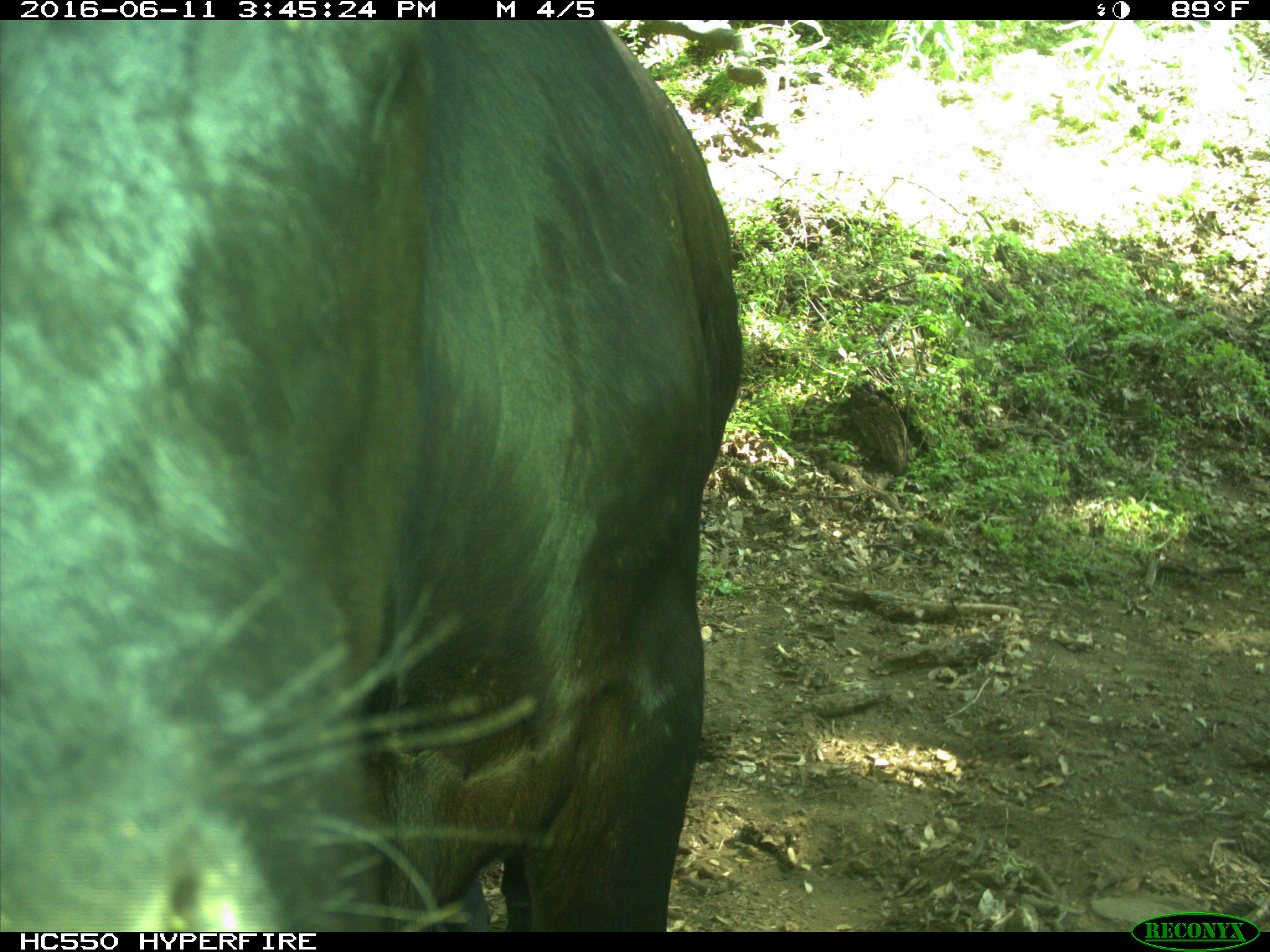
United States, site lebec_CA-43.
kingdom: Animalia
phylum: Chordata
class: Mammalia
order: Artiodactyla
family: Bovidae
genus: Bos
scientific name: Bos taurus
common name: domestic cow